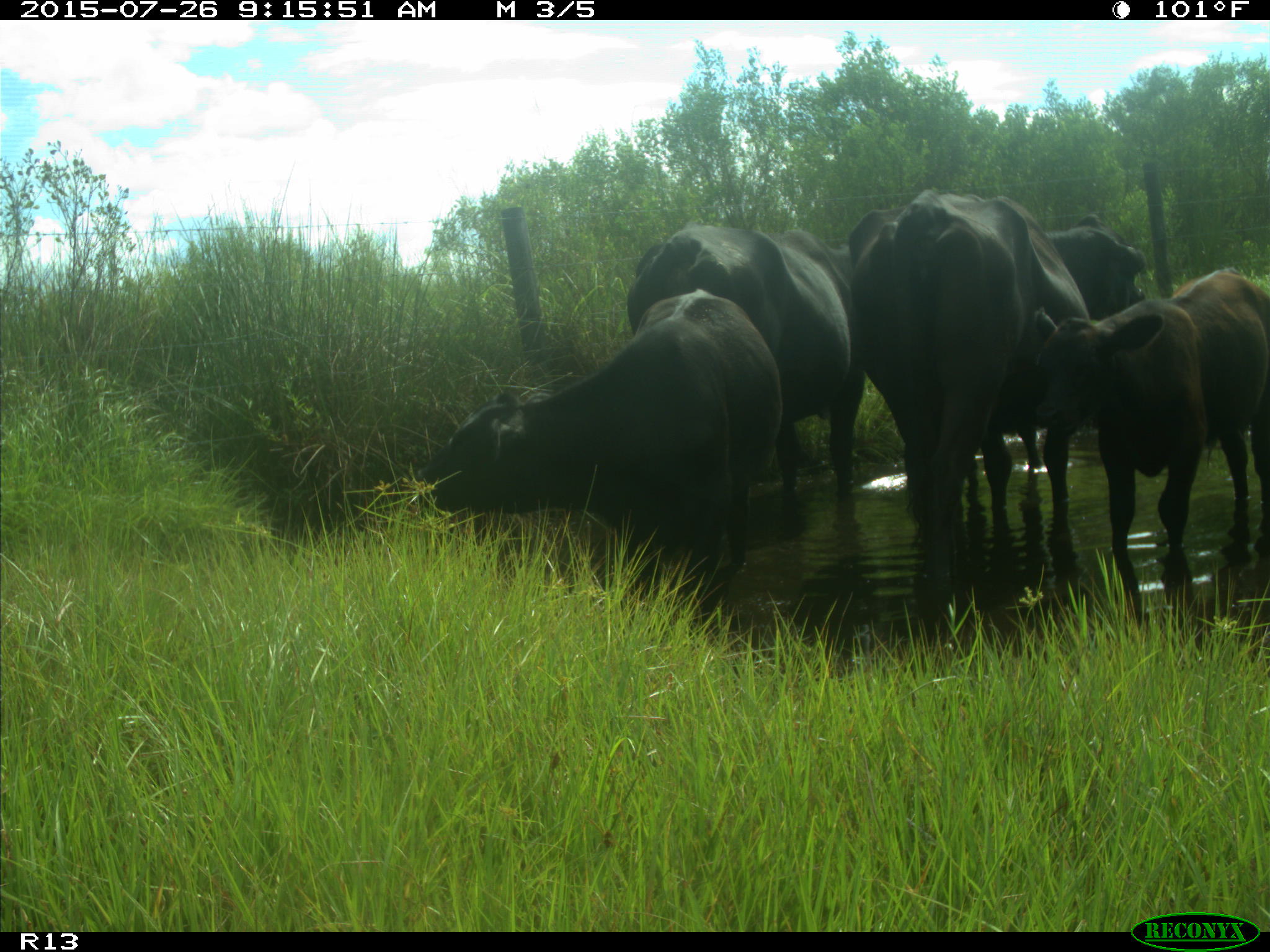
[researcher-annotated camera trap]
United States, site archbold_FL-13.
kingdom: Animalia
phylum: Chordata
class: Mammalia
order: Artiodactyla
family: Bovidae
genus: Bos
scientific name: Bos taurus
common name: domestic cow